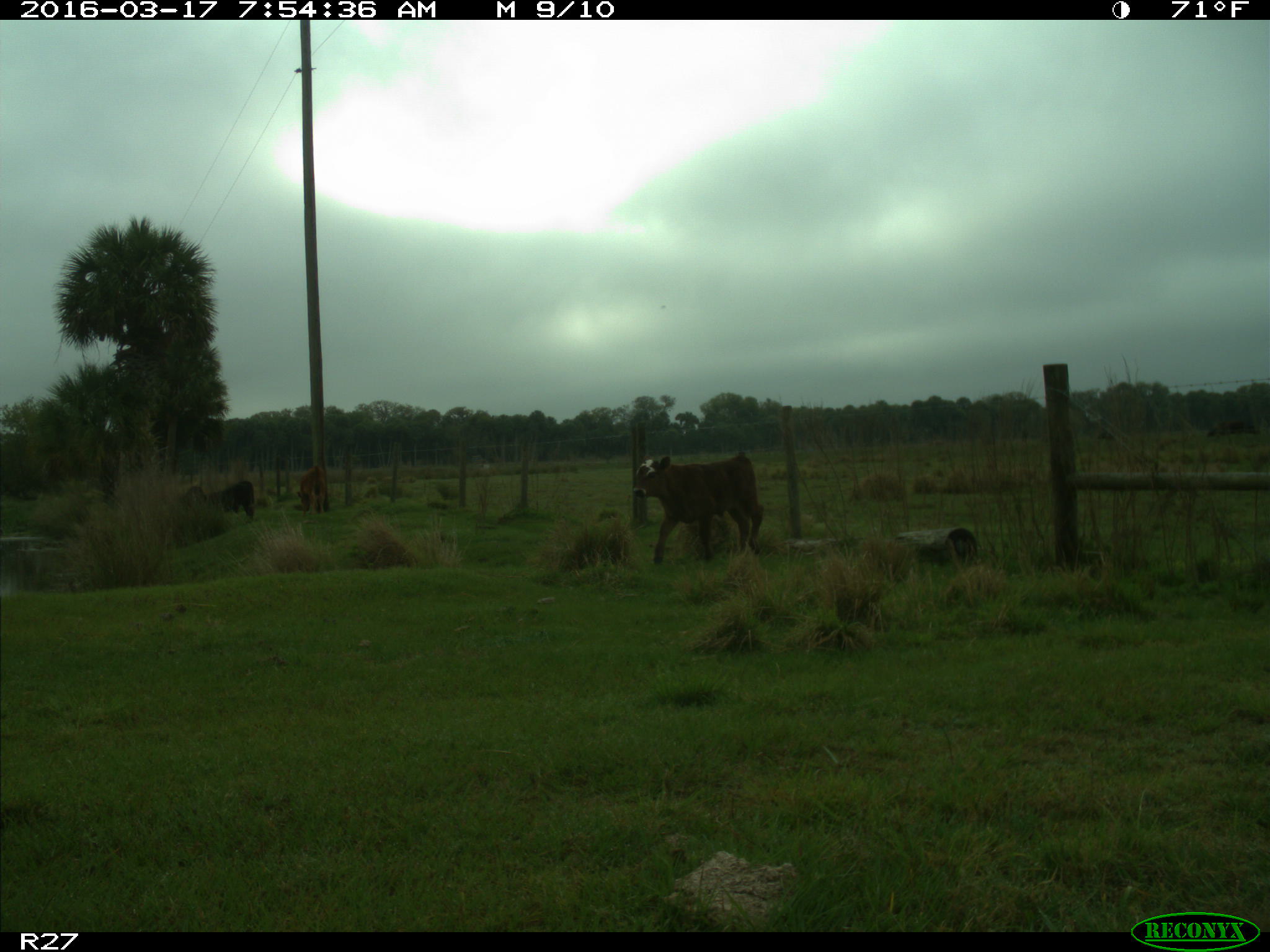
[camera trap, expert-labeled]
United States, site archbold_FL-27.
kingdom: Animalia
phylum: Chordata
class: Mammalia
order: Artiodactyla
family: Bovidae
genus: Bos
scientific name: Bos taurus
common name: domestic cow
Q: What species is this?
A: Bos taurus (domestic cow).